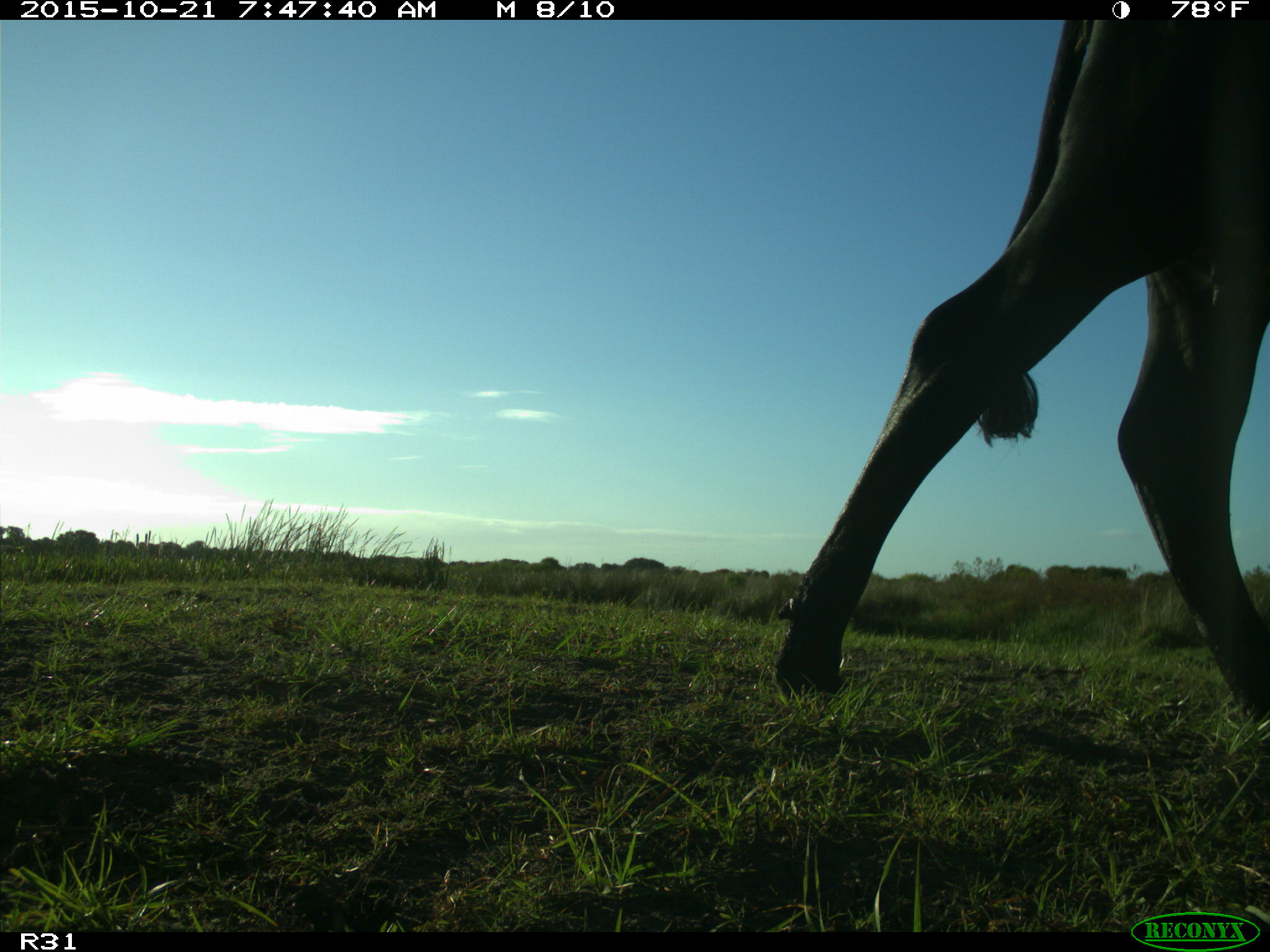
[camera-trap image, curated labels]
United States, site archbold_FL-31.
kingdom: Animalia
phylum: Chordata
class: Mammalia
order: Artiodactyla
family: Bovidae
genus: Bos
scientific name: Bos taurus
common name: domestic cow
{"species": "Bos taurus (domestic cow)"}